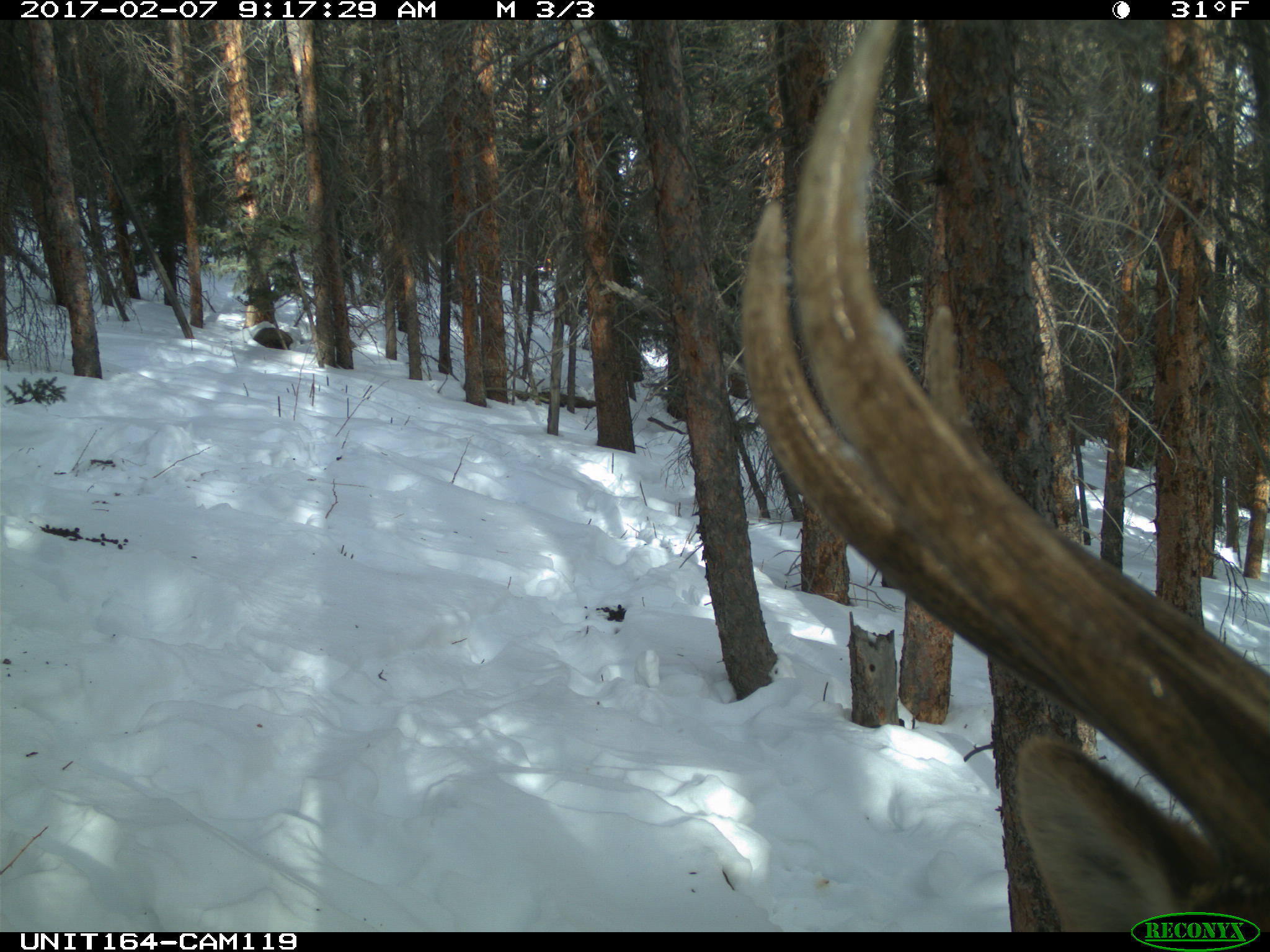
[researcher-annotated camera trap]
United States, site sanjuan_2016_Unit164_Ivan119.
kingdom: Animalia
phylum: Chordata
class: Mammalia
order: Artiodactyla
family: Cervidae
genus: Cervus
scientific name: Cervus elaphus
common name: red deer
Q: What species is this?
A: Cervus elaphus (red deer).